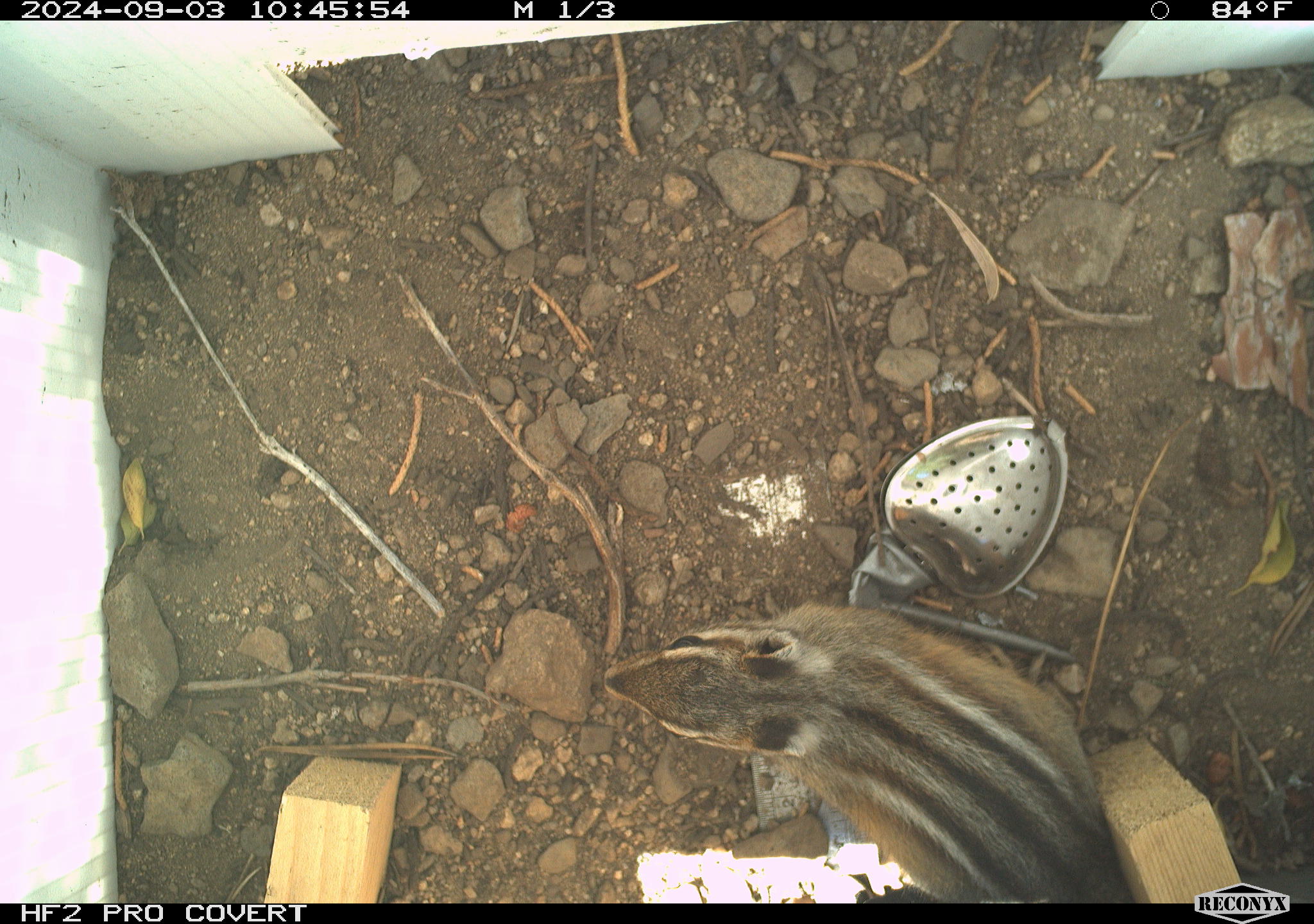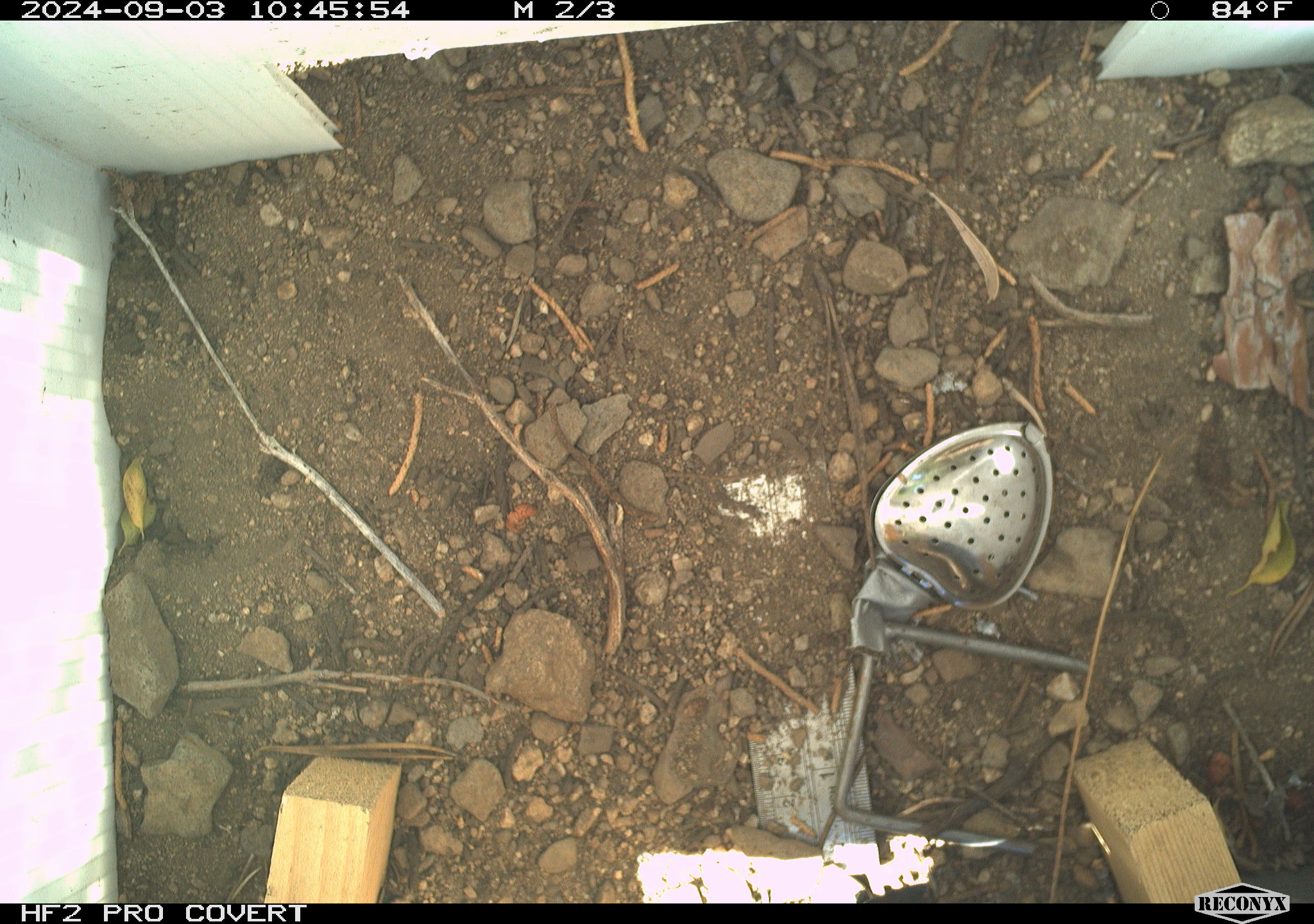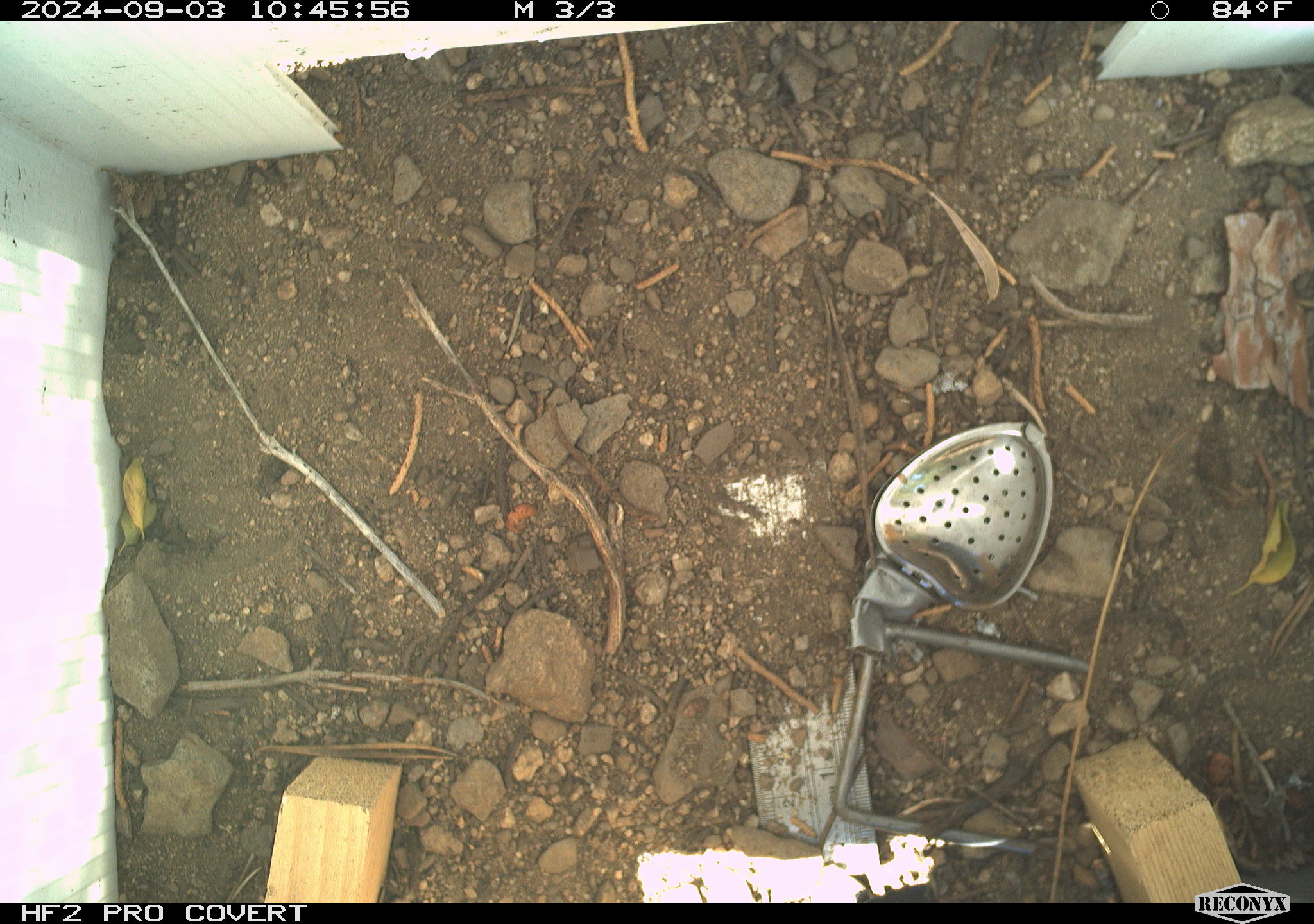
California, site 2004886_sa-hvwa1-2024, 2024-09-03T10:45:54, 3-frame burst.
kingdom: Animalia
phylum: Chordata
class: Mammalia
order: Rodentia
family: Sciuridae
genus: Neotamias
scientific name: Neotamias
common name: western chipmunks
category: neotamias species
Neotamias species (western chipmunks) (Neotamias).